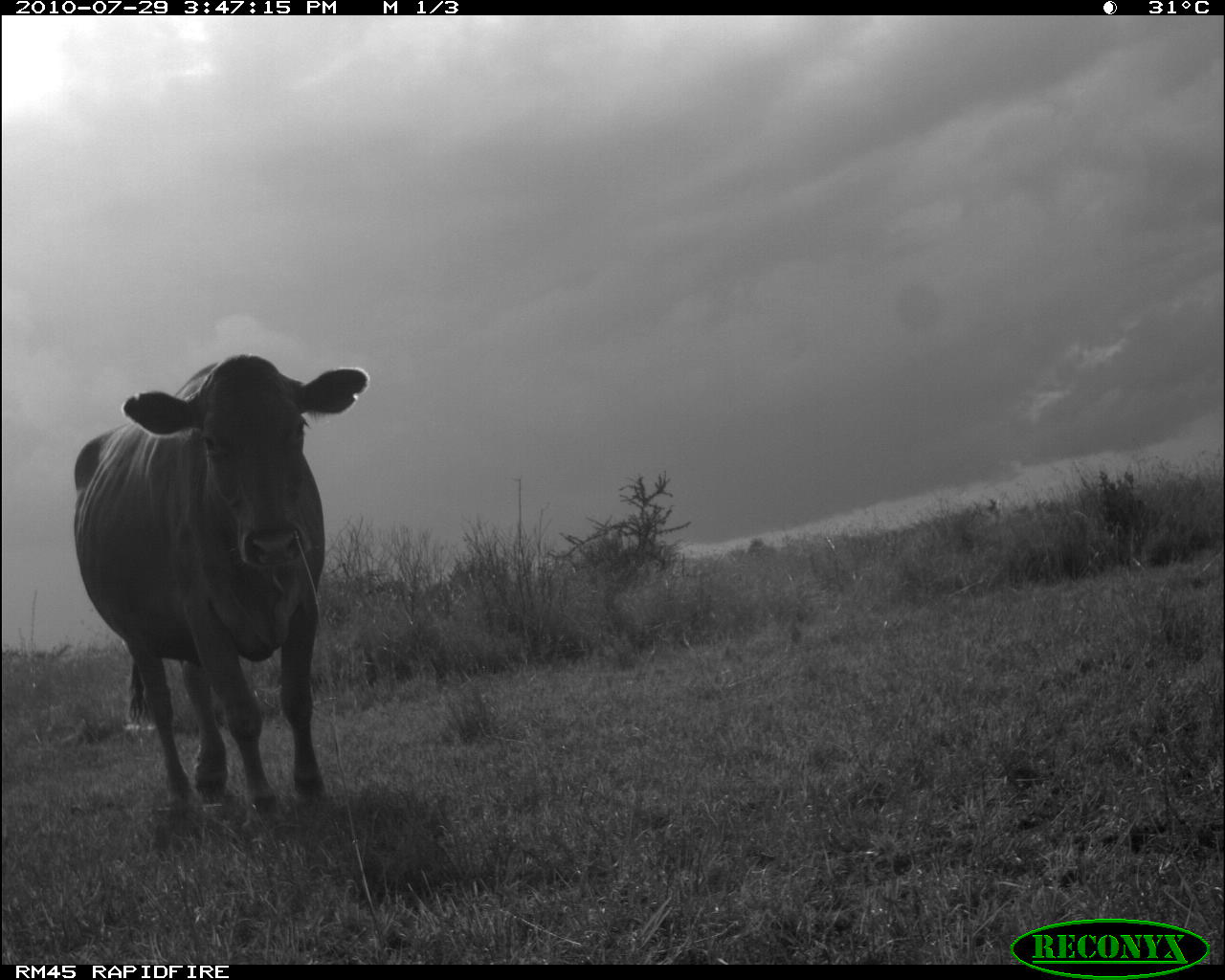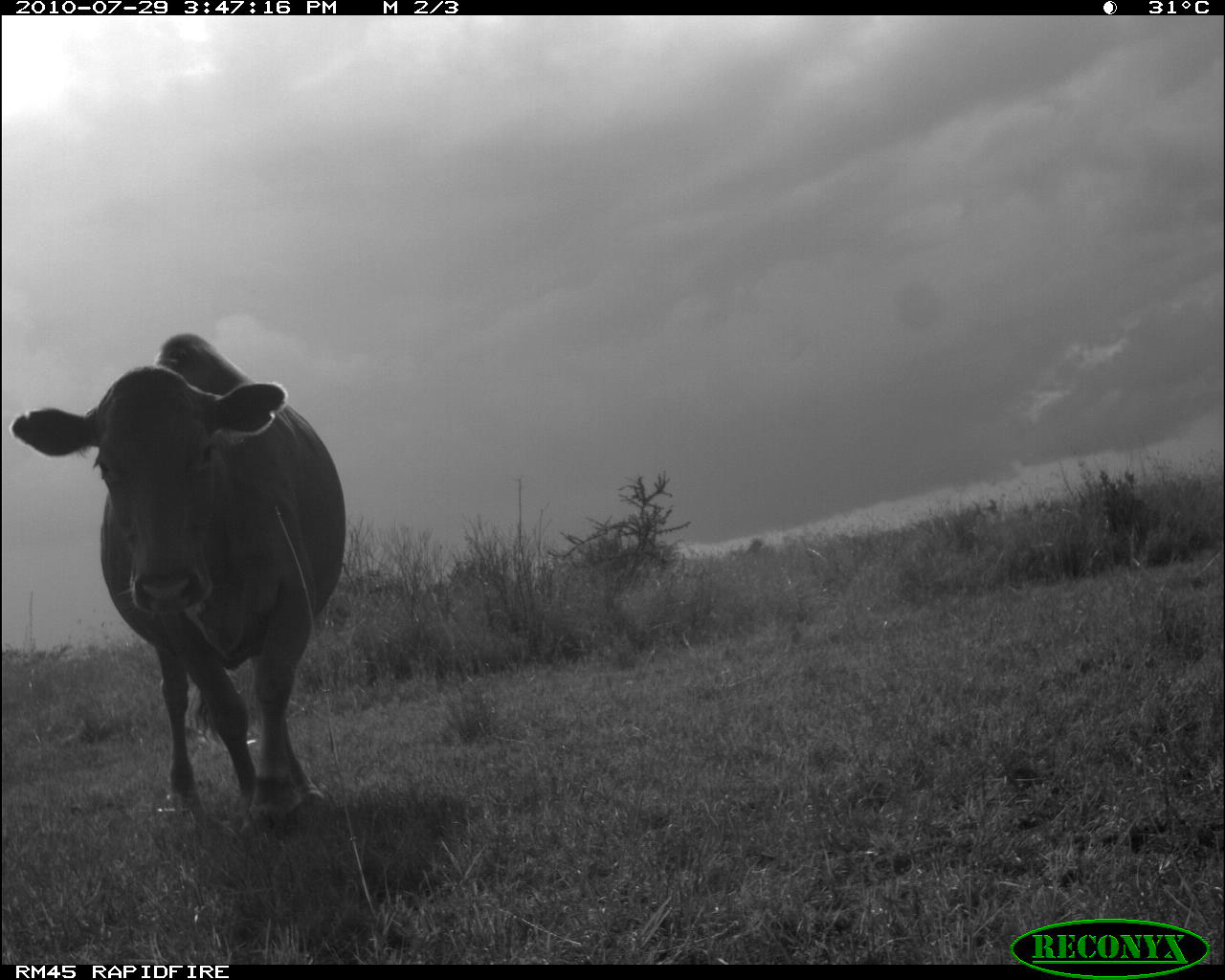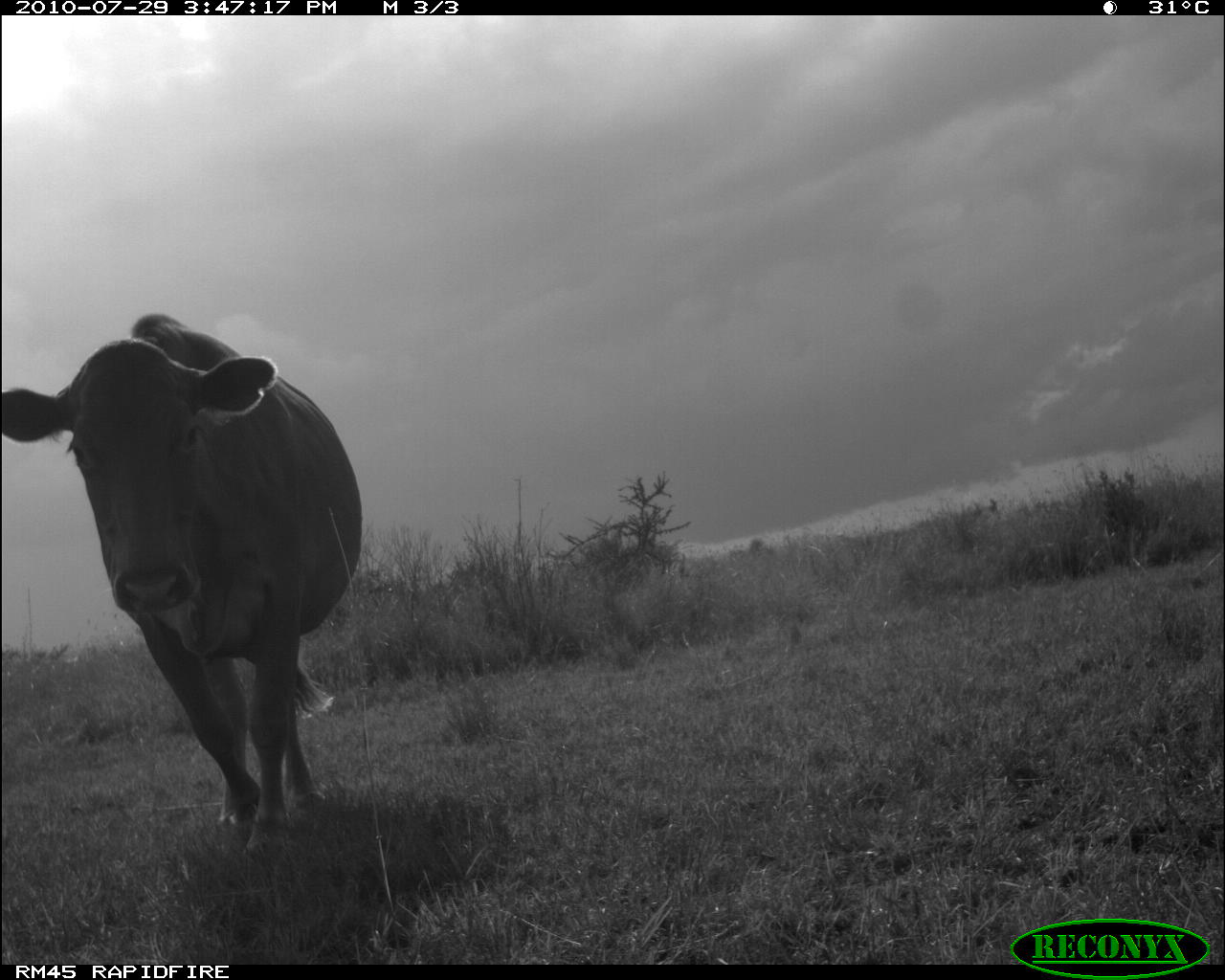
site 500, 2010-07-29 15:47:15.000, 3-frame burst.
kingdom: Animalia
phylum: Chordata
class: Mammalia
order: Artiodactyla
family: Bovidae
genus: Tragelaphus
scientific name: Tragelaphus oryx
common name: eland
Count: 1.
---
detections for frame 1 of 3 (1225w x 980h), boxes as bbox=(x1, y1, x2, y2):
tragelaphus oryx: bbox=(73, 355, 370, 818)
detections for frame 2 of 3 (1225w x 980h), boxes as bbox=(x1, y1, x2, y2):
tragelaphus oryx: bbox=(11, 332, 345, 830)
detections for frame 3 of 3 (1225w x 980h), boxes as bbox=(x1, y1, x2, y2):
tragelaphus oryx: bbox=(0, 313, 363, 859)